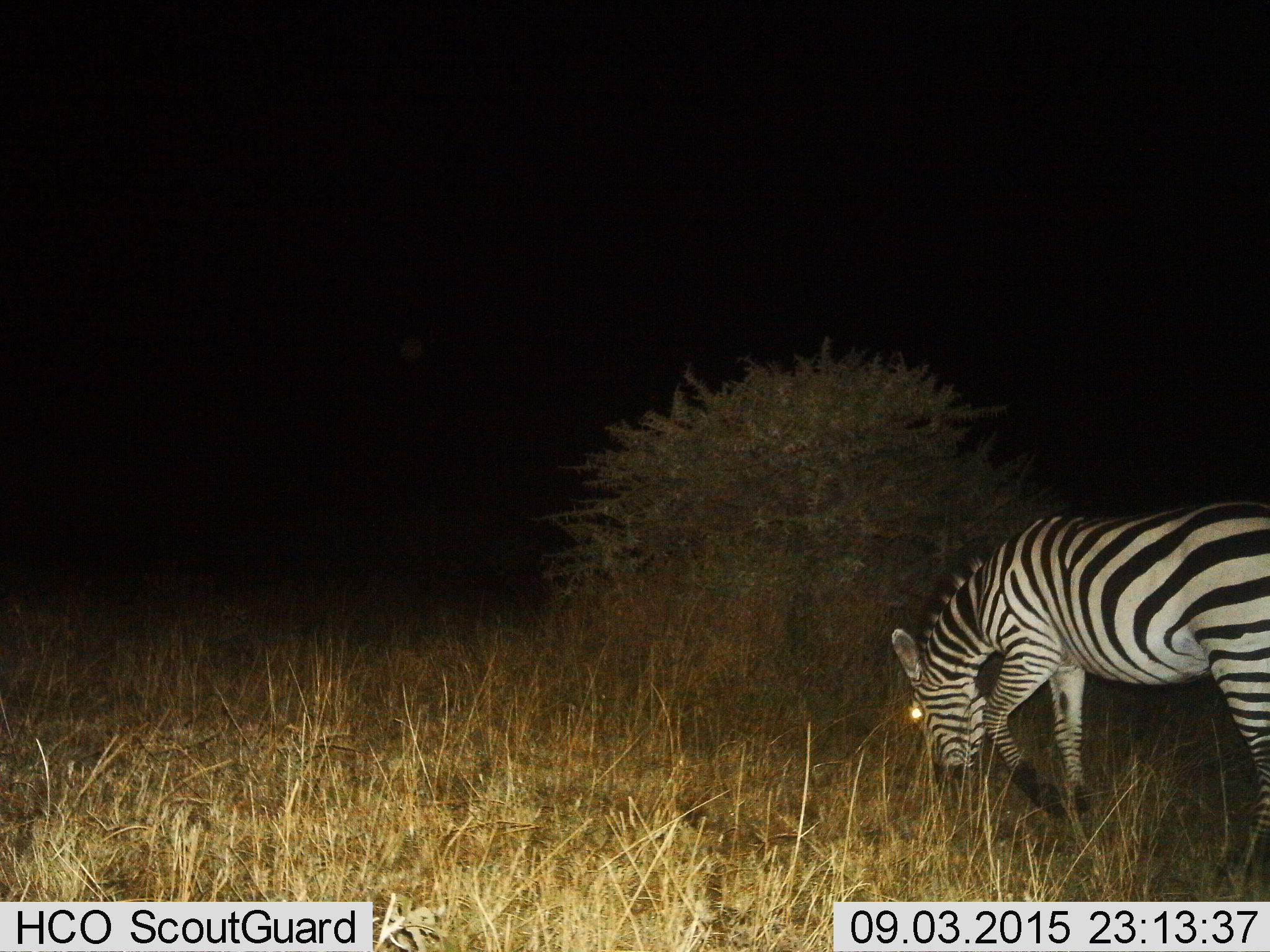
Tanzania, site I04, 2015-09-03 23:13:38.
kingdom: Animalia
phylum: Chordata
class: Mammalia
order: Perissodactyla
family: Equidae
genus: Equus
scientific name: Equus quagga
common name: plains zebra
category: zebra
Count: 1.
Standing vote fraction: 30%.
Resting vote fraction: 0%.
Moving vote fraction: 10%.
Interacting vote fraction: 0%.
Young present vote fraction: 0%.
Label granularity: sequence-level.